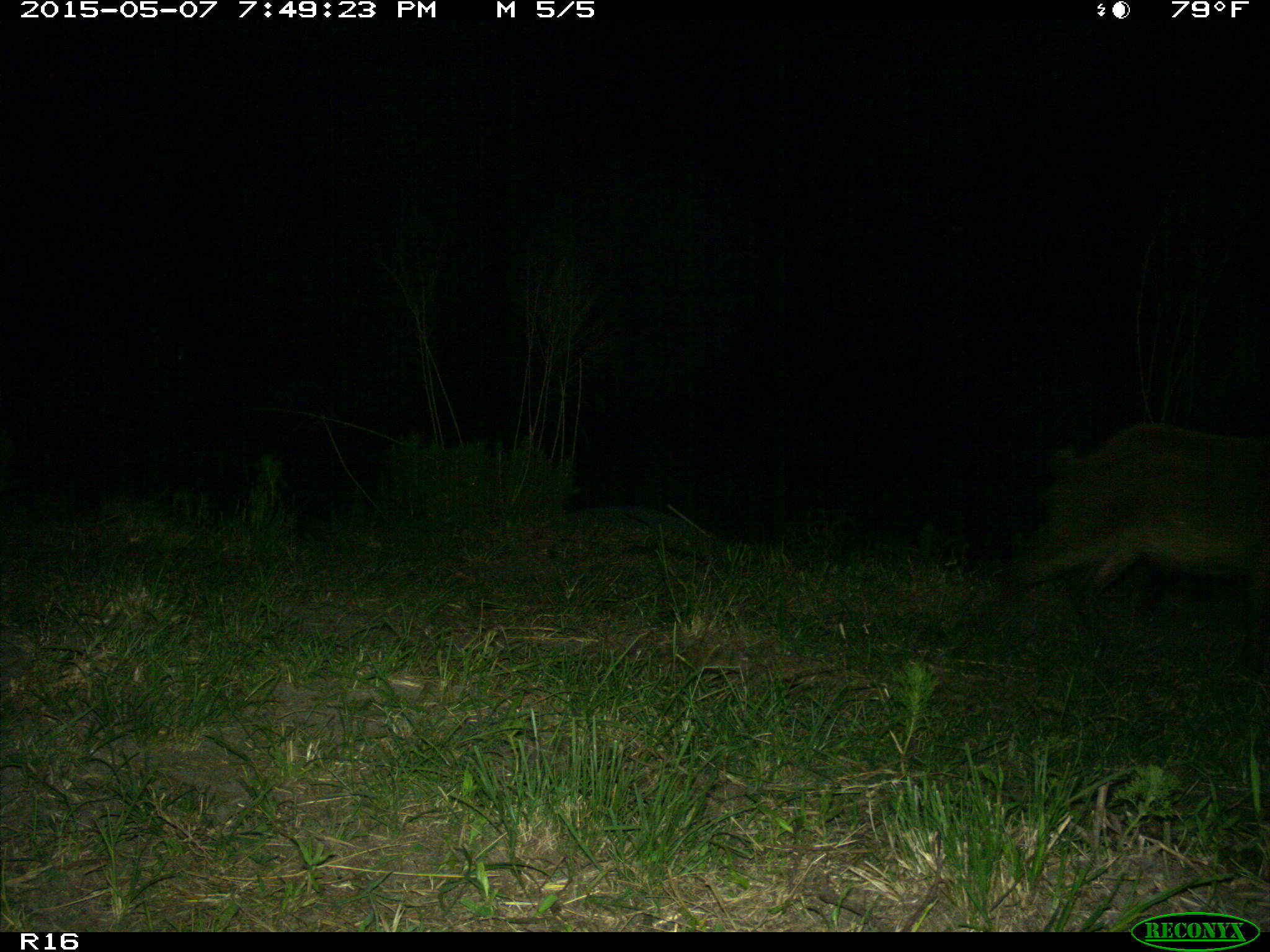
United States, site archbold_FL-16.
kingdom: Animalia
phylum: Chordata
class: Mammalia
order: Artiodactyla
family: Suidae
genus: Sus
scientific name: Sus scrofa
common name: wild boar